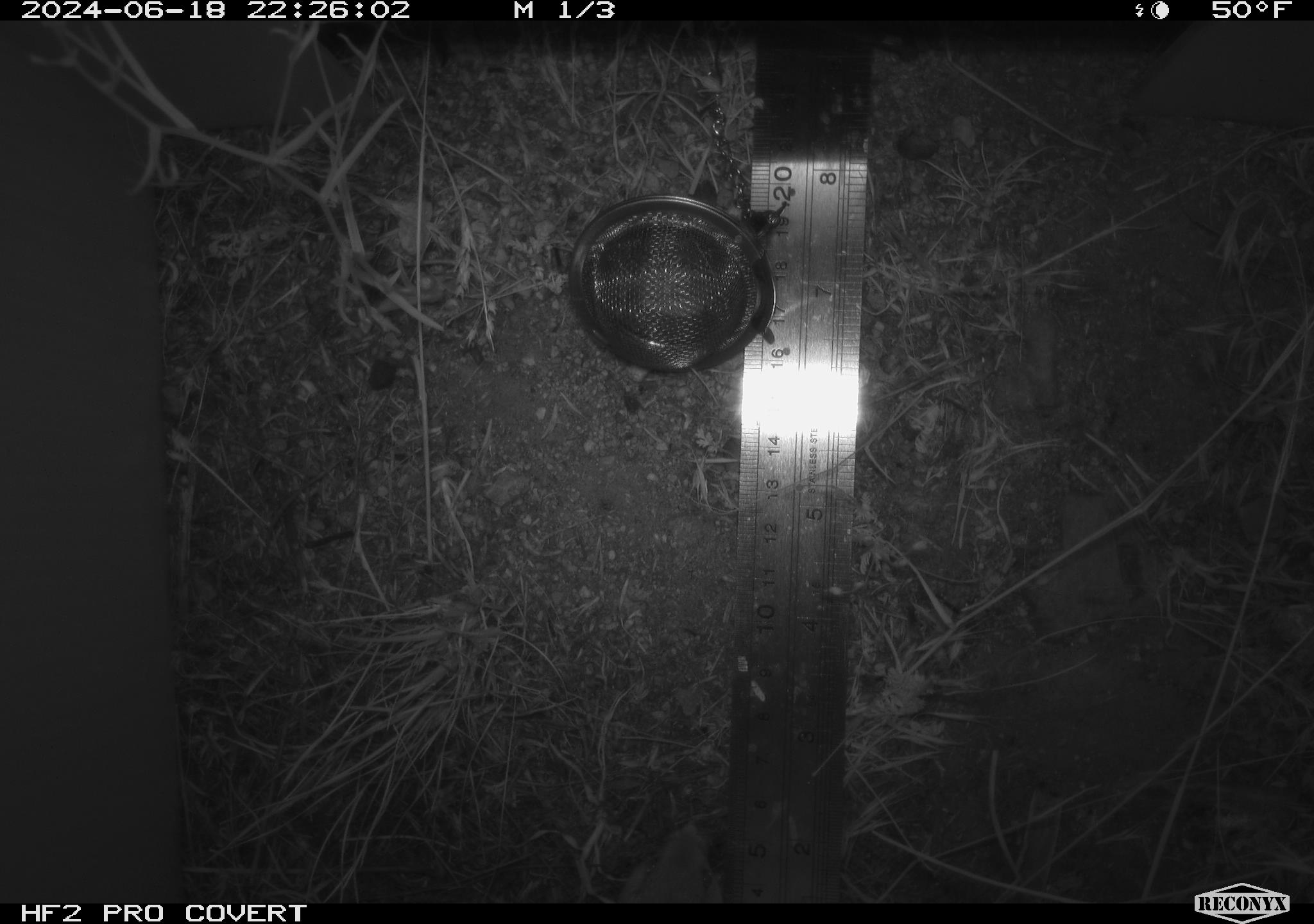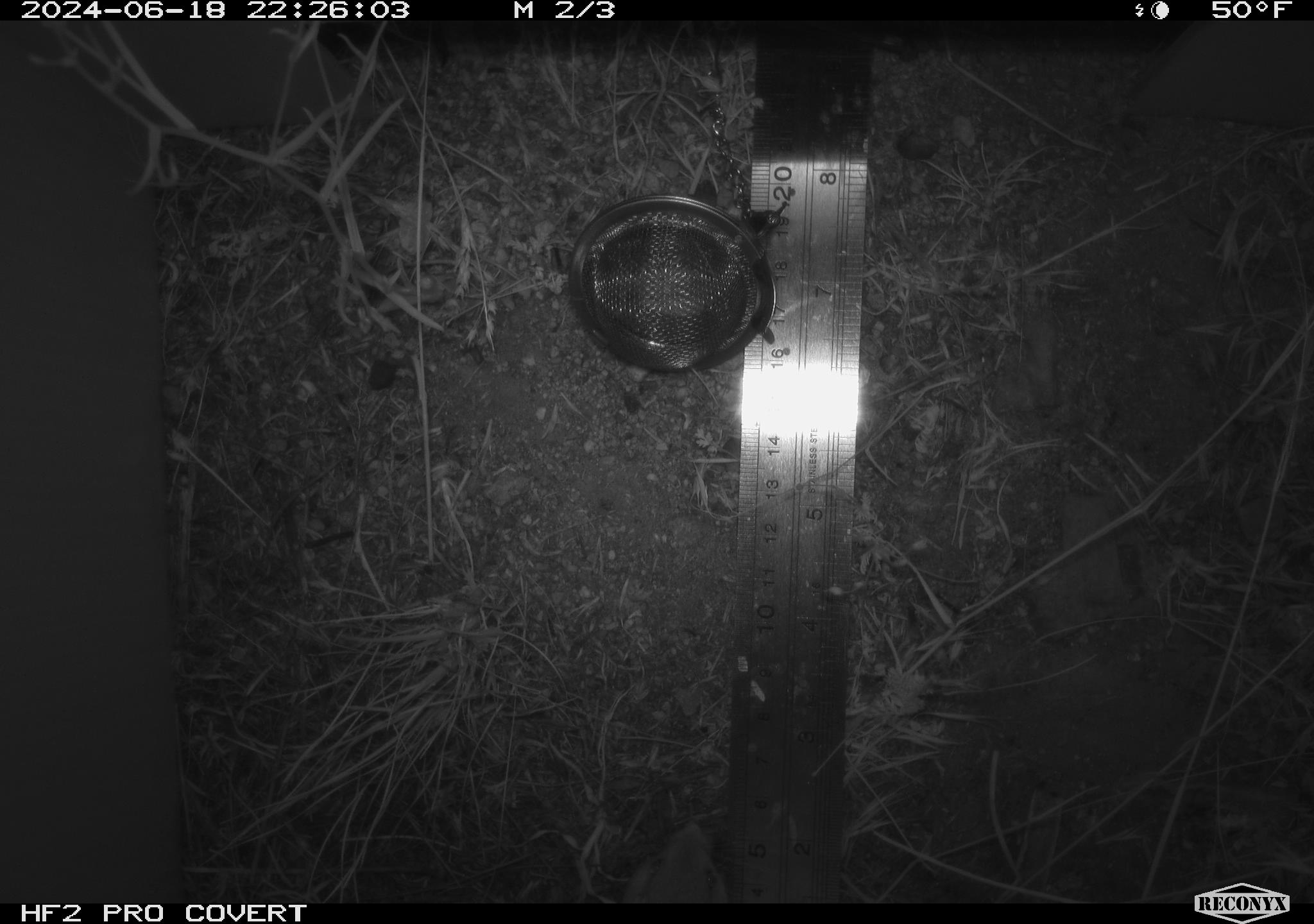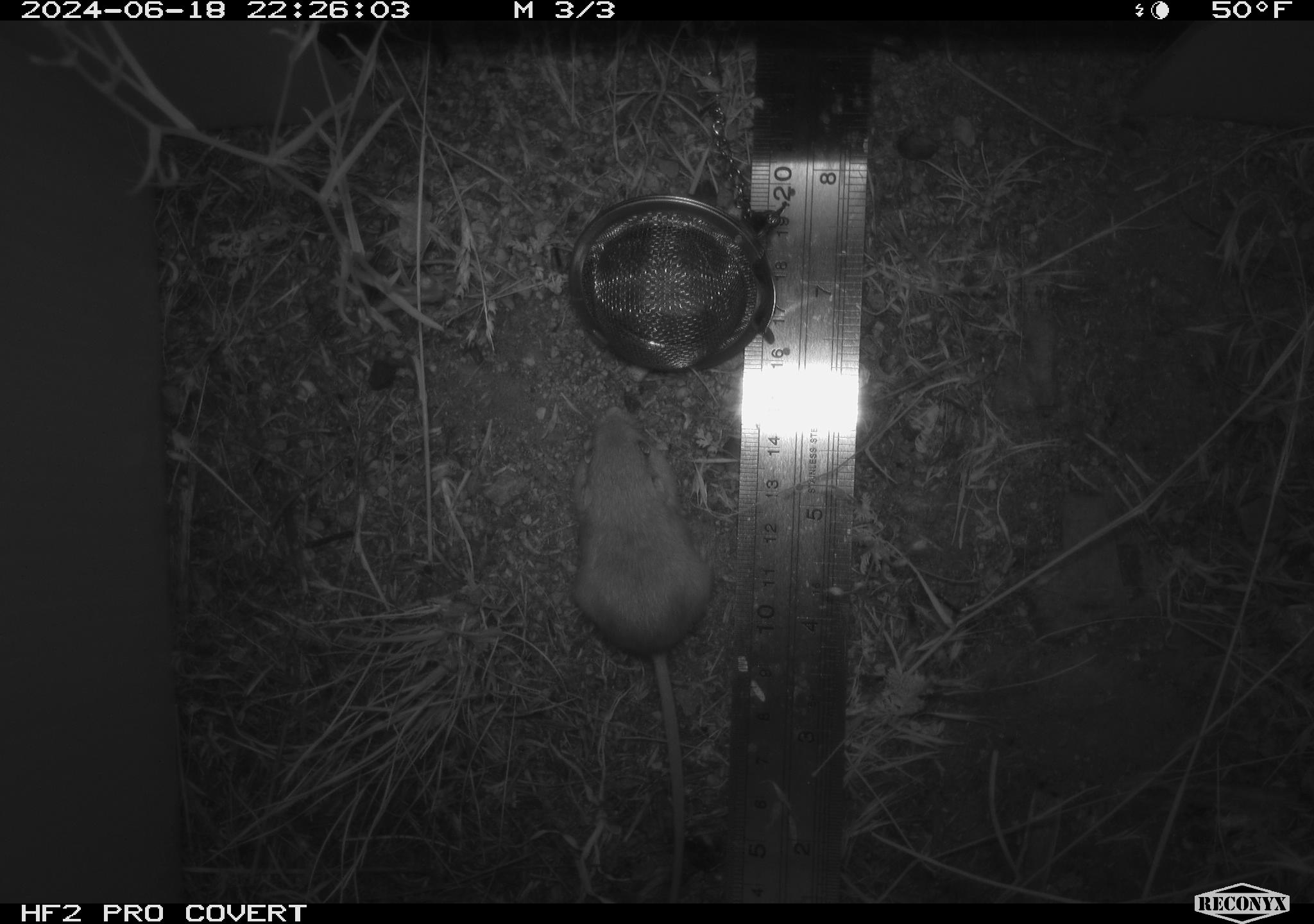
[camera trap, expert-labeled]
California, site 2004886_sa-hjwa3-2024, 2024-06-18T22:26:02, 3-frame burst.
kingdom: Animalia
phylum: Chordata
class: Mammalia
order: Rodentia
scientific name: Rodentia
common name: rodent